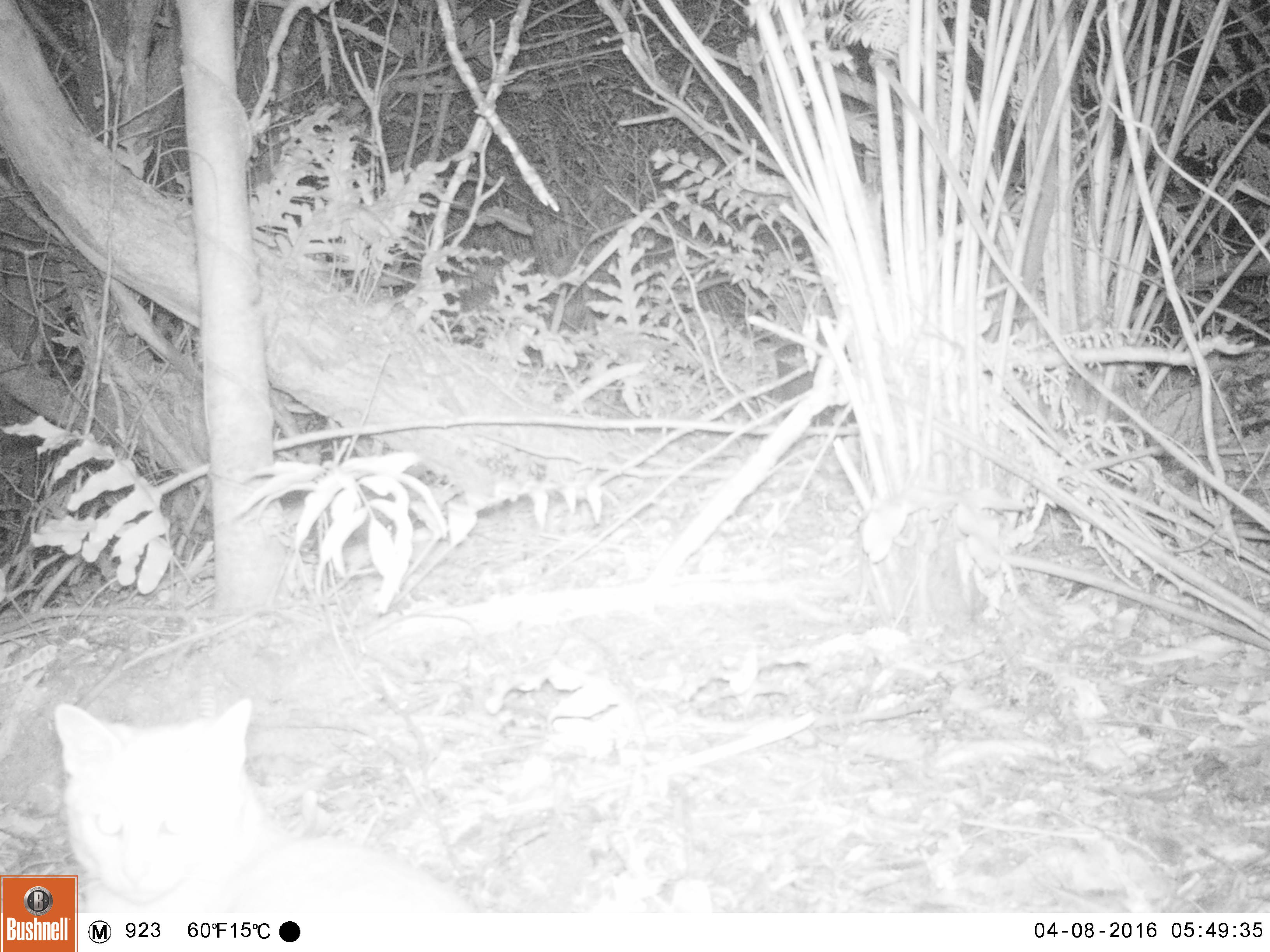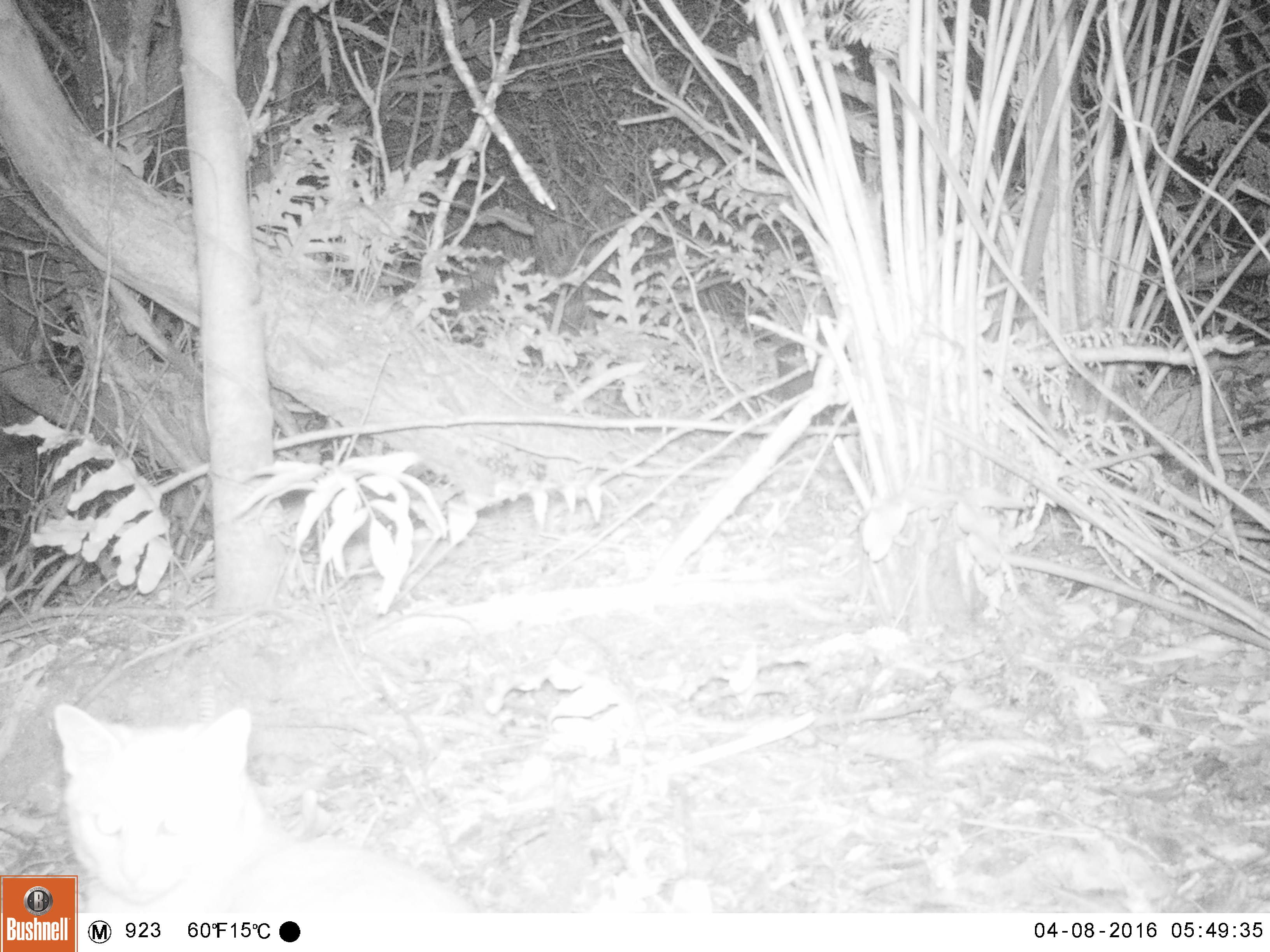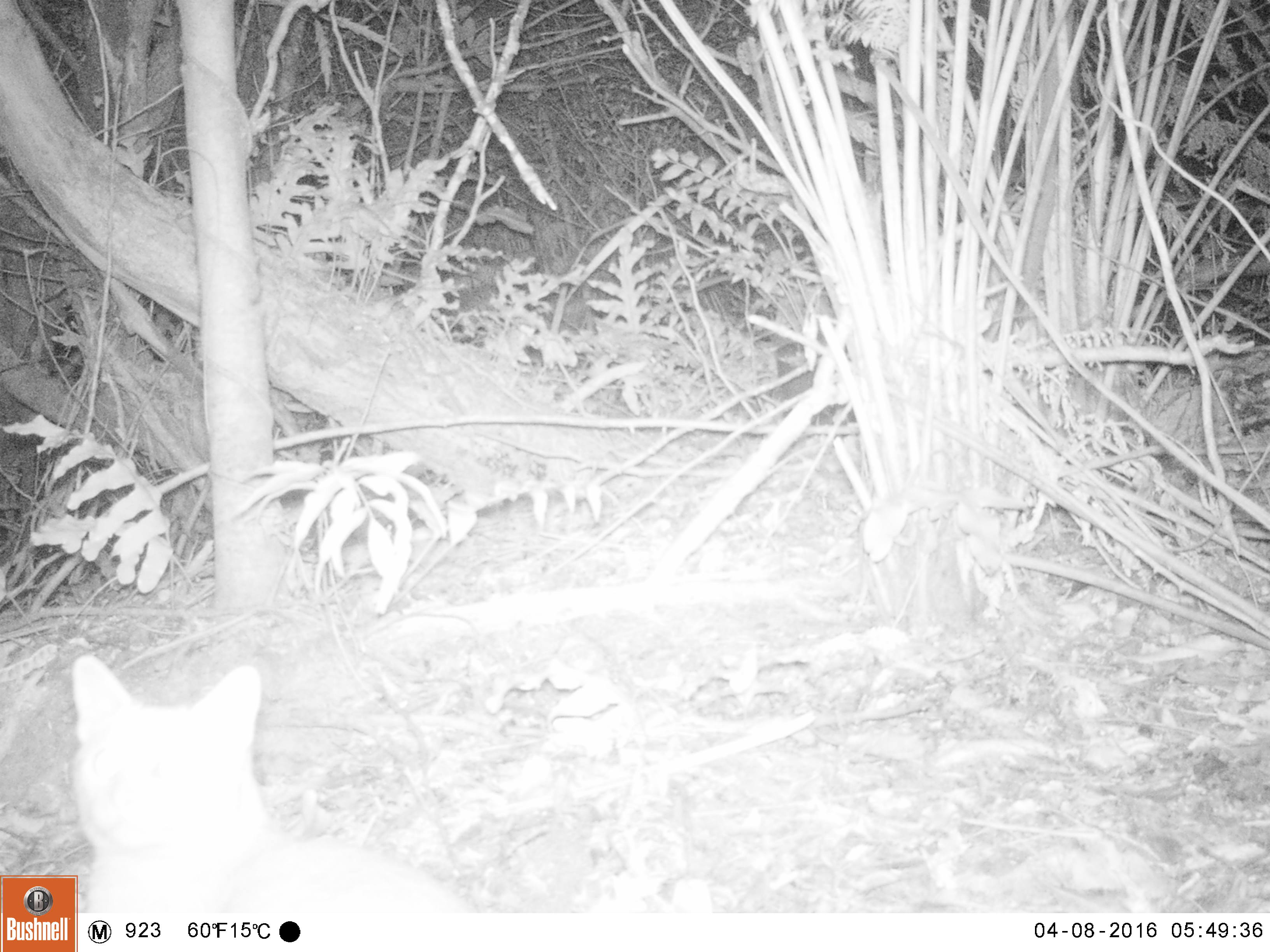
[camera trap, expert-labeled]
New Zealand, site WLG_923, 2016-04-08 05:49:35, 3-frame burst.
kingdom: Animalia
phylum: Chordata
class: Mammalia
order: Carnivora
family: Felidae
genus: Felis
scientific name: Felis catus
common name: domestic cat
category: cat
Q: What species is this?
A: Cat (domestic cat) (Felis catus).